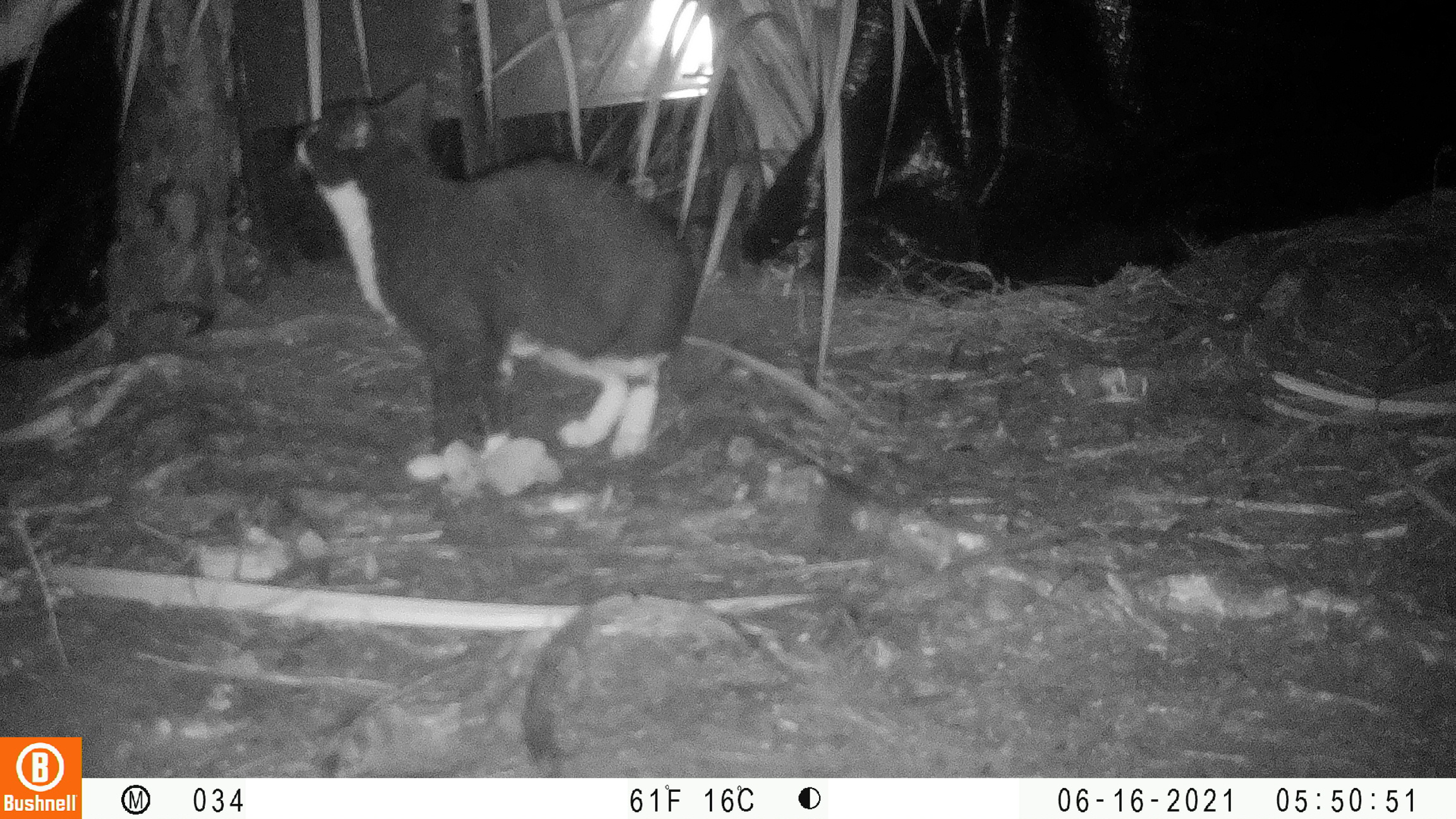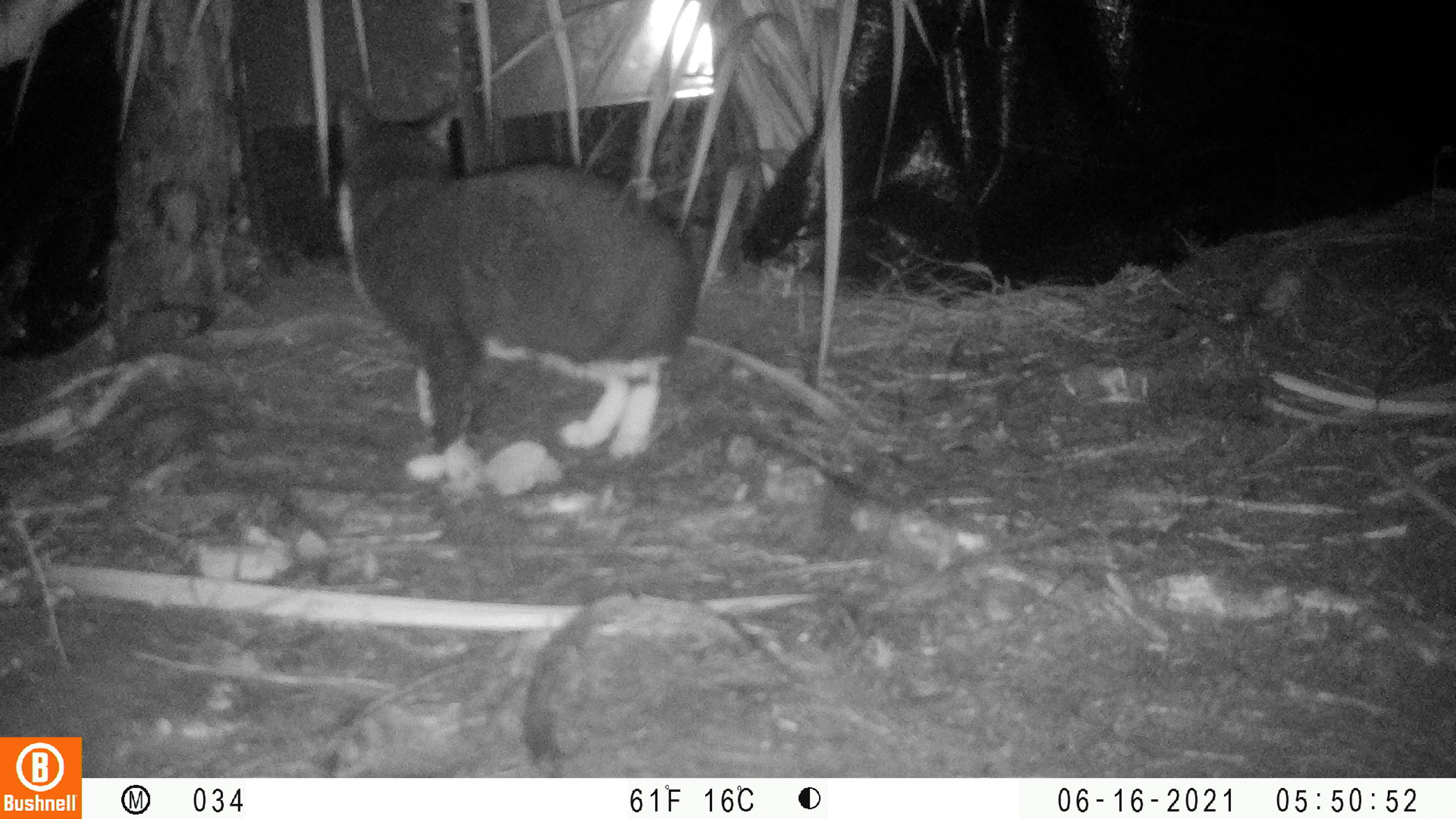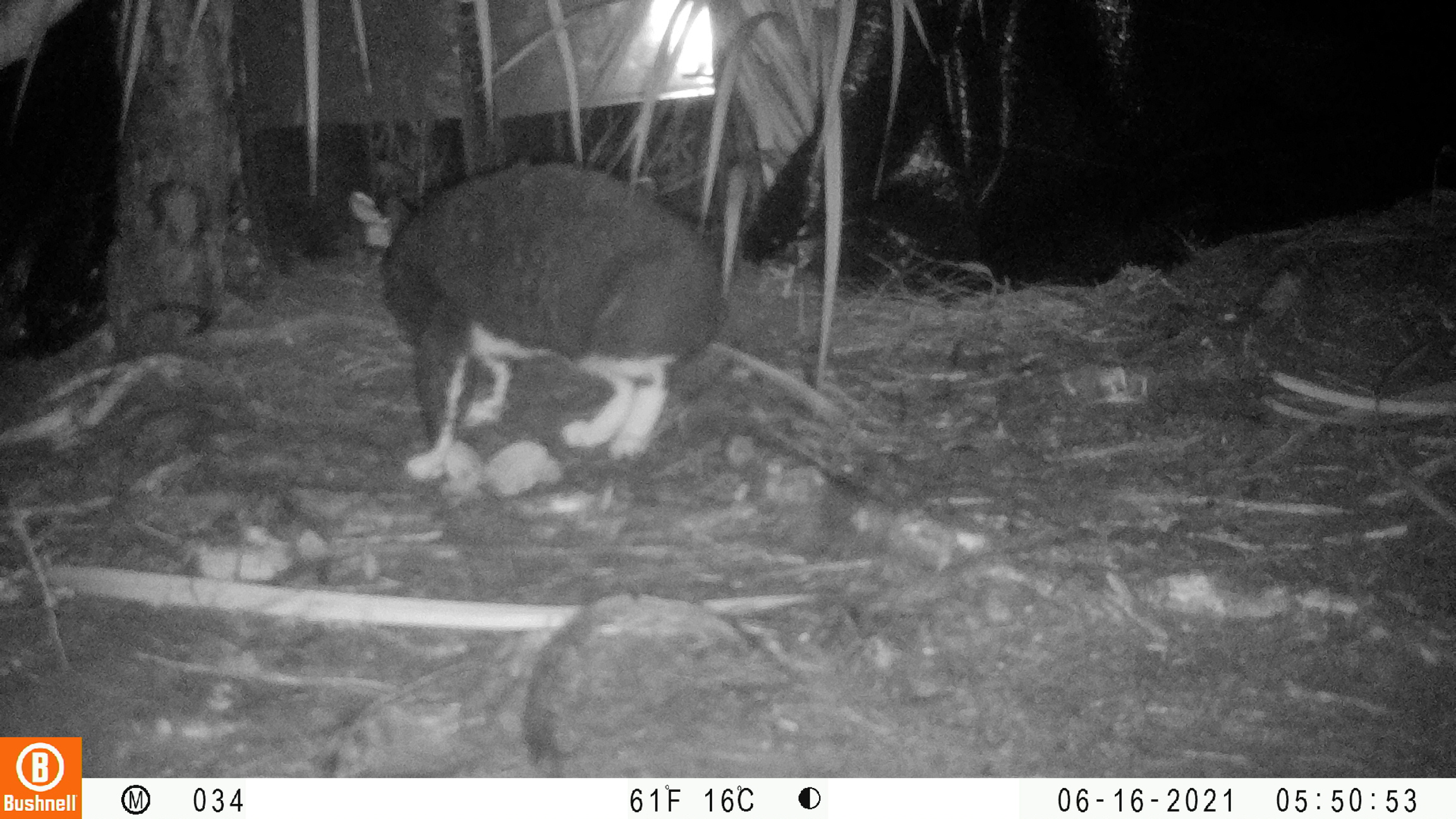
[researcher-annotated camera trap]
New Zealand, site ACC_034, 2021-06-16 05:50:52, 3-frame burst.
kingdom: Animalia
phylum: Chordata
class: Mammalia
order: Carnivora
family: Felidae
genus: Felis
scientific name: Felis catus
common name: domestic cat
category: cat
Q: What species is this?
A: Cat (domestic cat) (Felis catus).